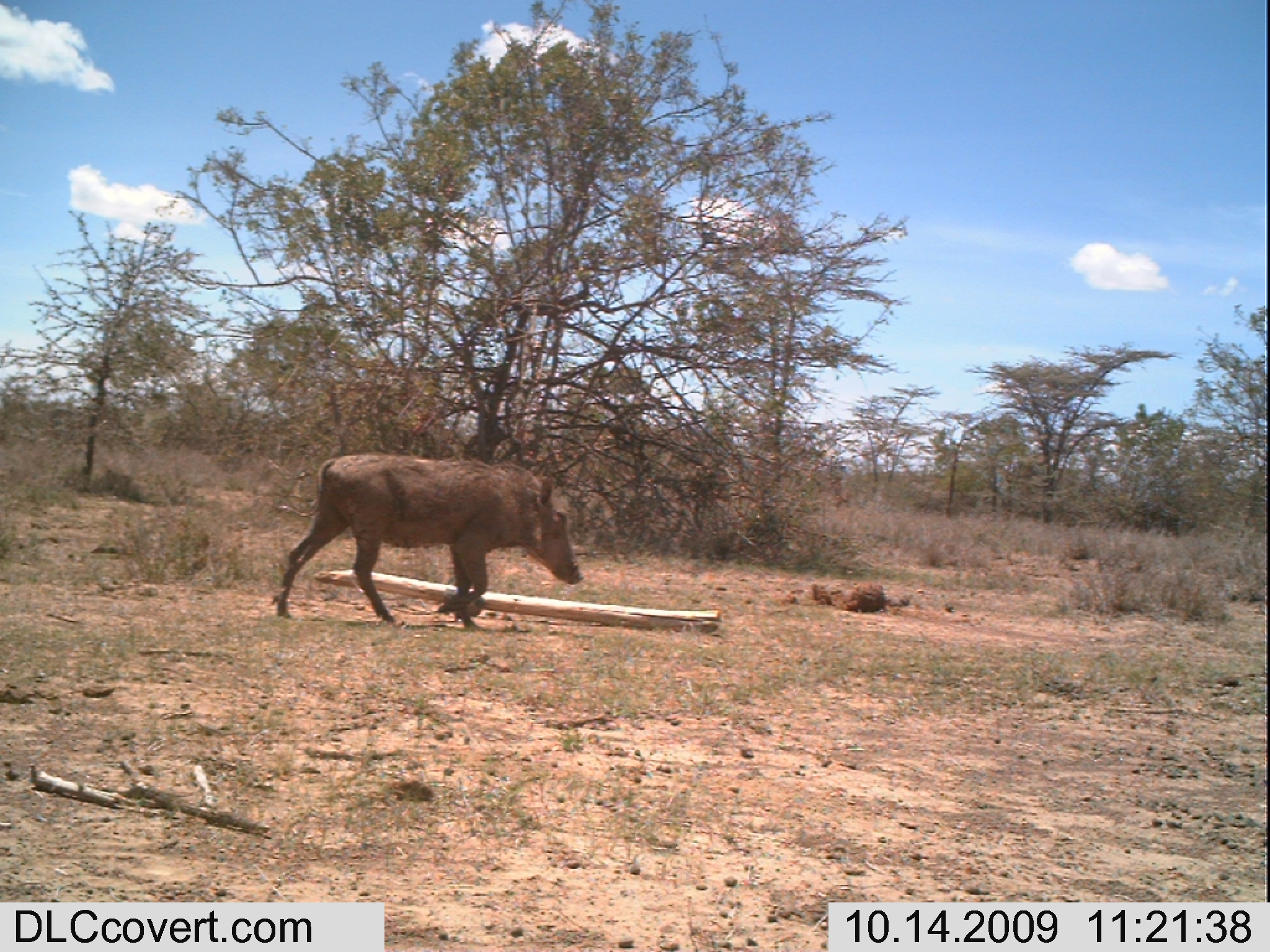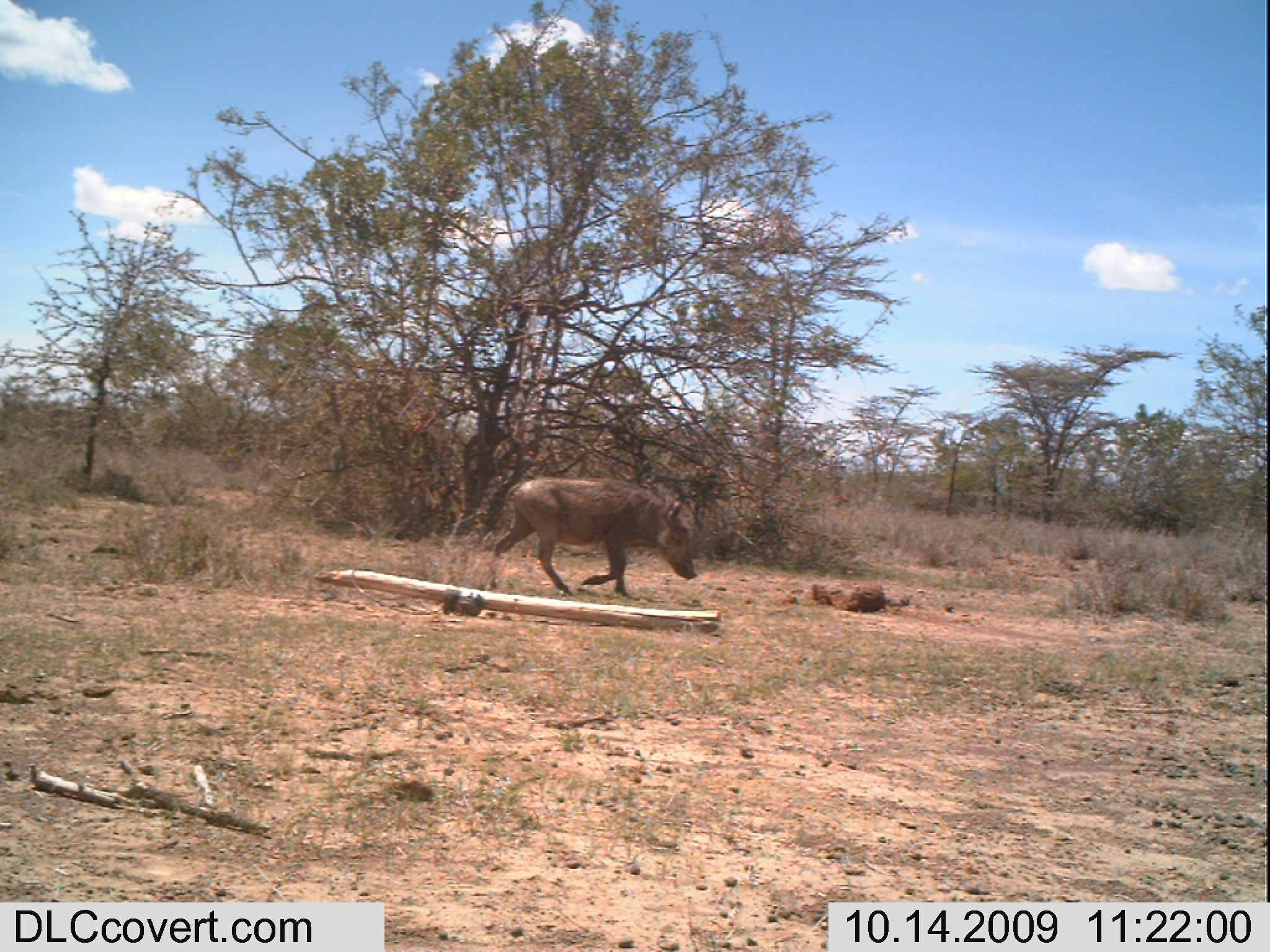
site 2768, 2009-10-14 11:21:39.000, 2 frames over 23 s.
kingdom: Animalia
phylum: Chordata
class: Mammalia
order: Artiodactyla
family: Suidae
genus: Phacochoerus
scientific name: Phacochoerus africanus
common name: common warthog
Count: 1.